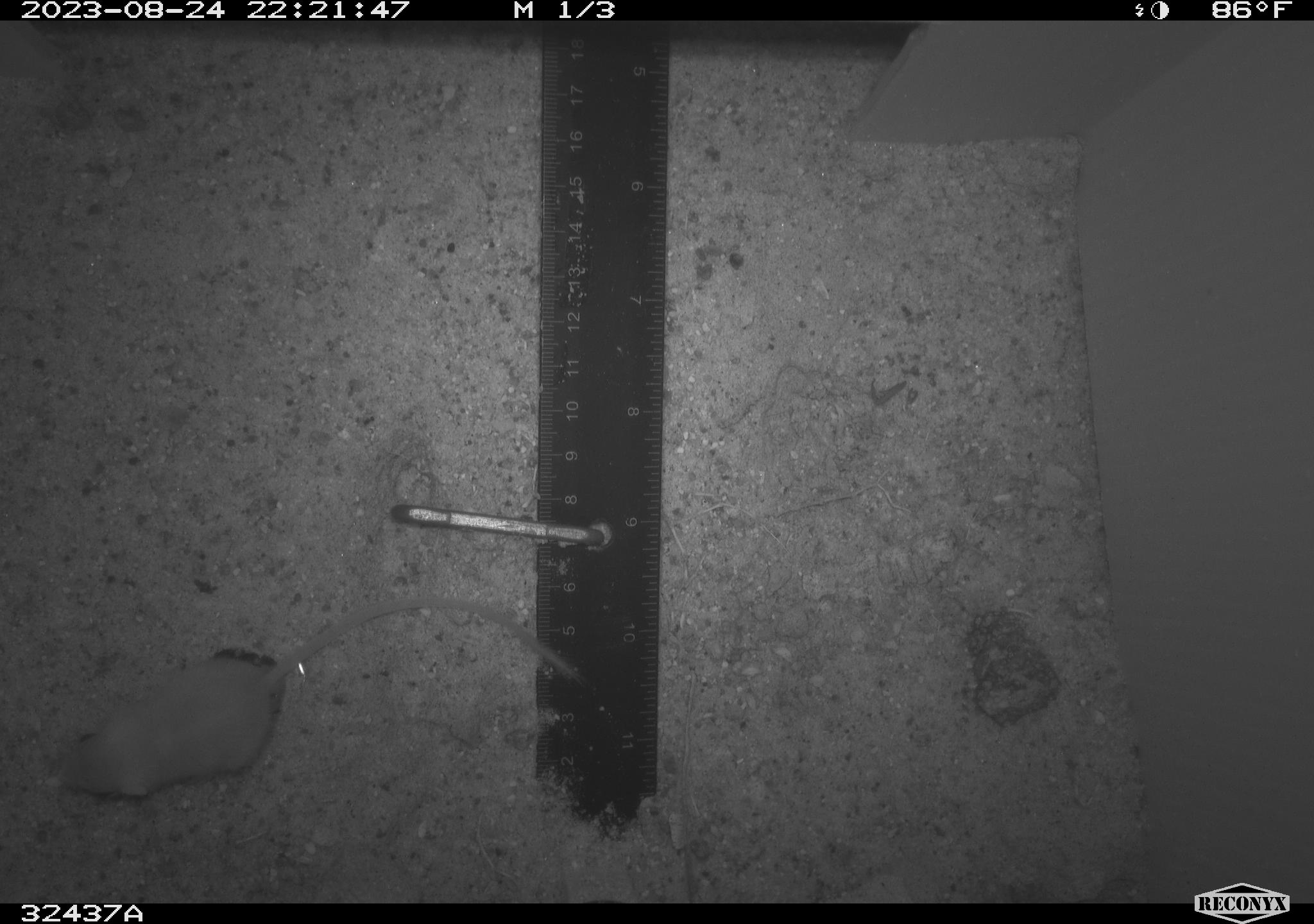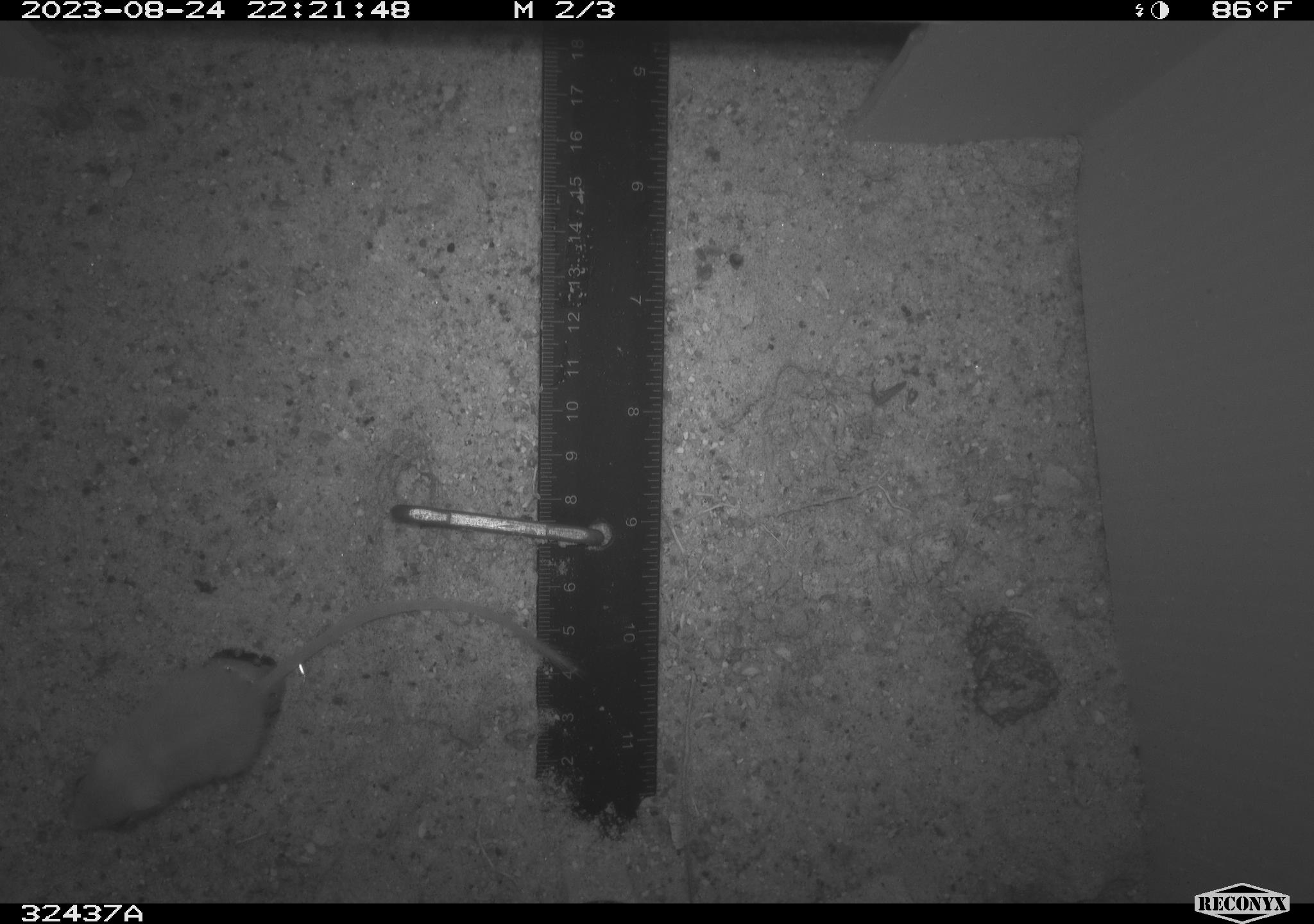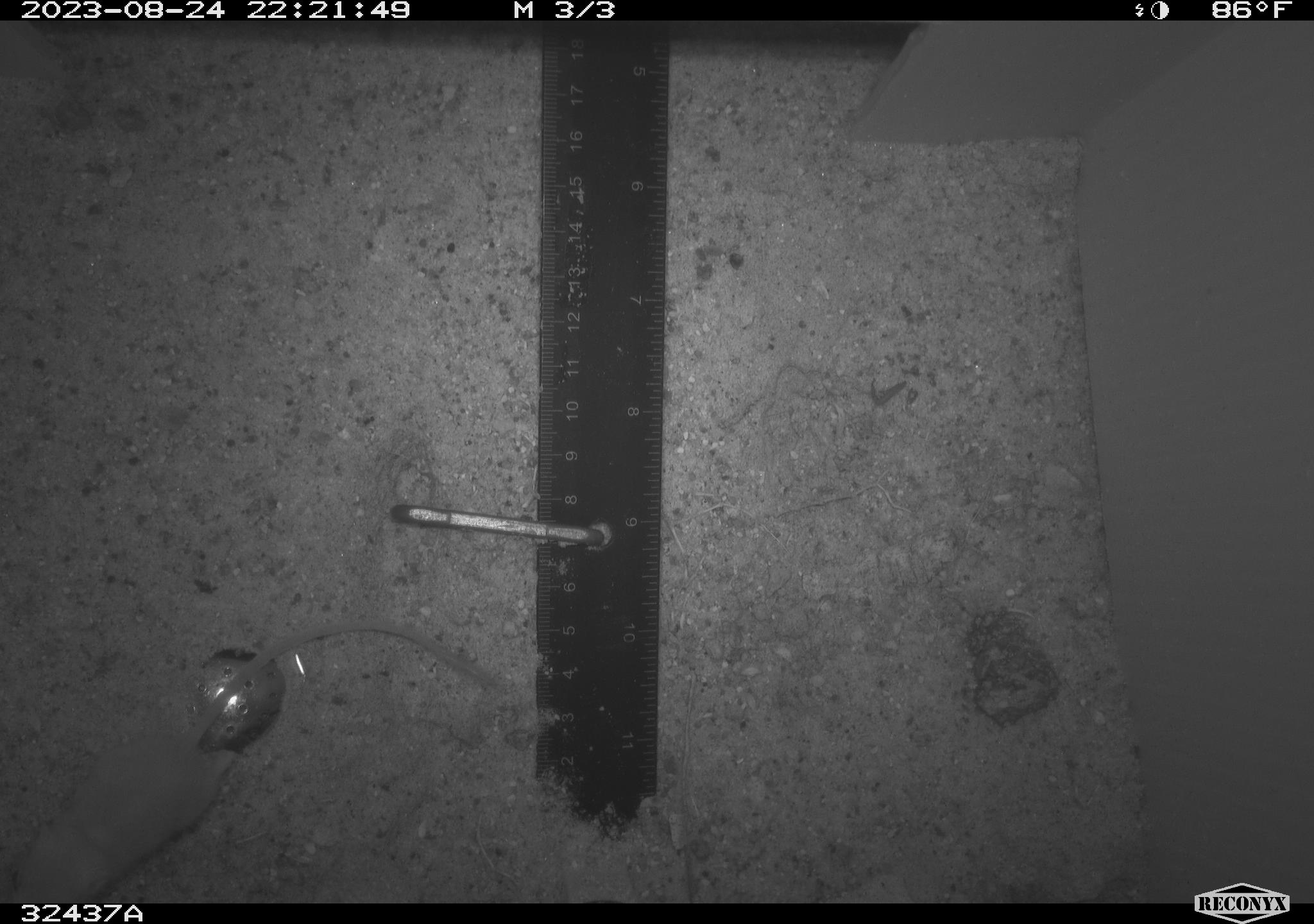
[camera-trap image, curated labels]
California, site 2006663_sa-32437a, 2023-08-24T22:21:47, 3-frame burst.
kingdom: Animalia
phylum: Chordata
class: Mammalia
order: Rodentia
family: Heteromyidae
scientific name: Heteromyidae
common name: kangaroo rats and pocket mice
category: heteromyidae family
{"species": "heteromyidae family (kangaroo rats and pocket mice) (Heteromyidae)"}